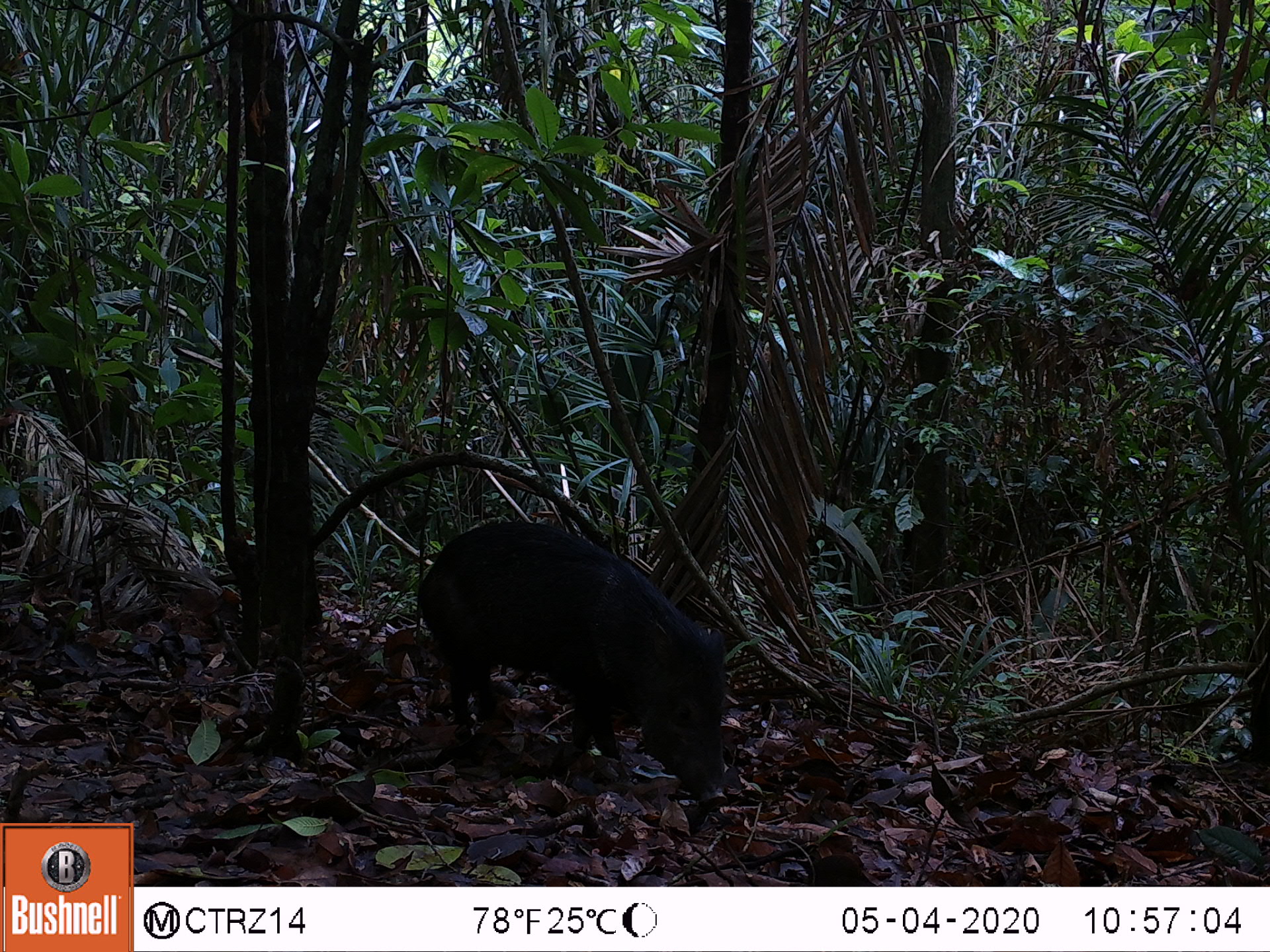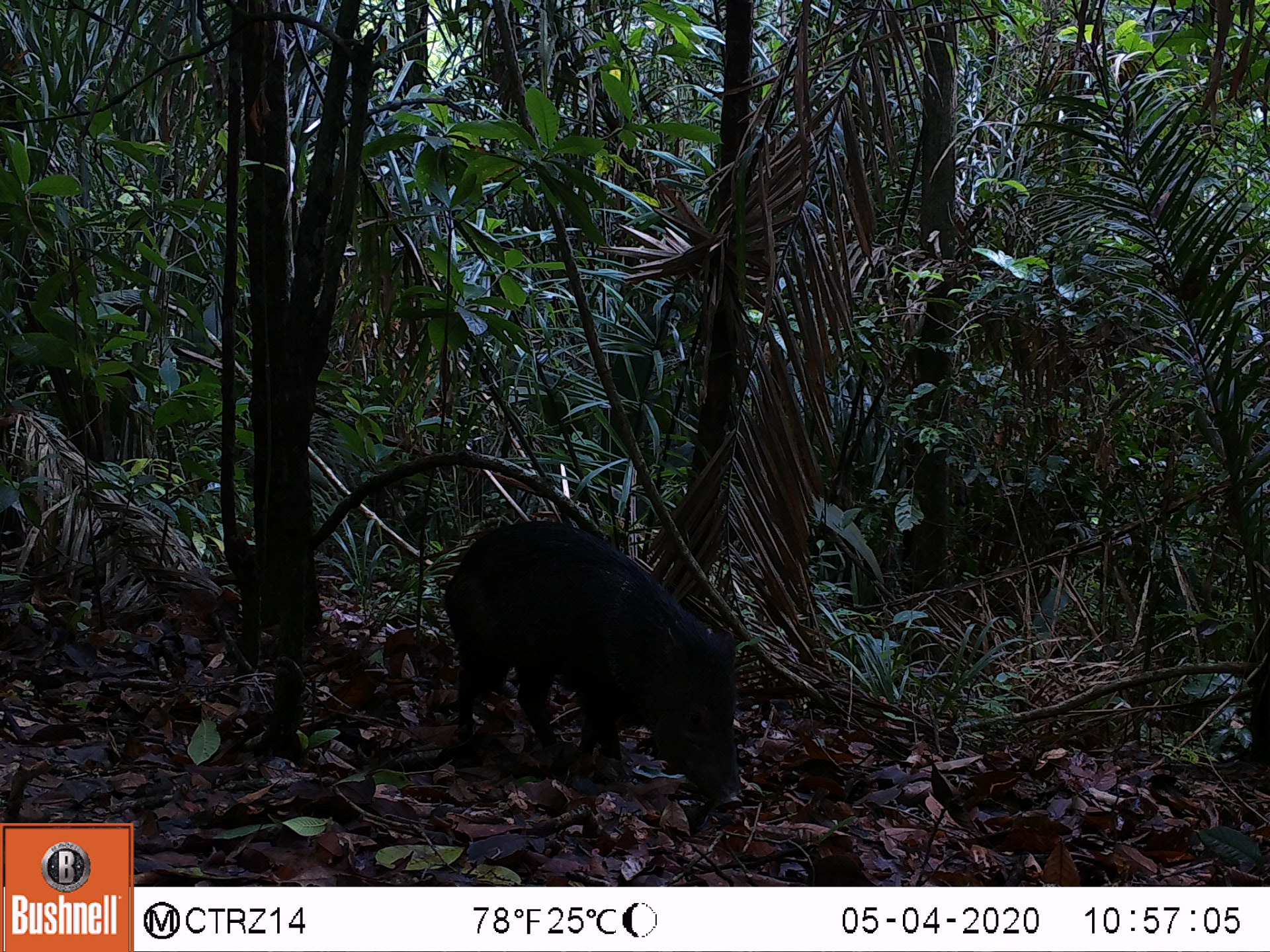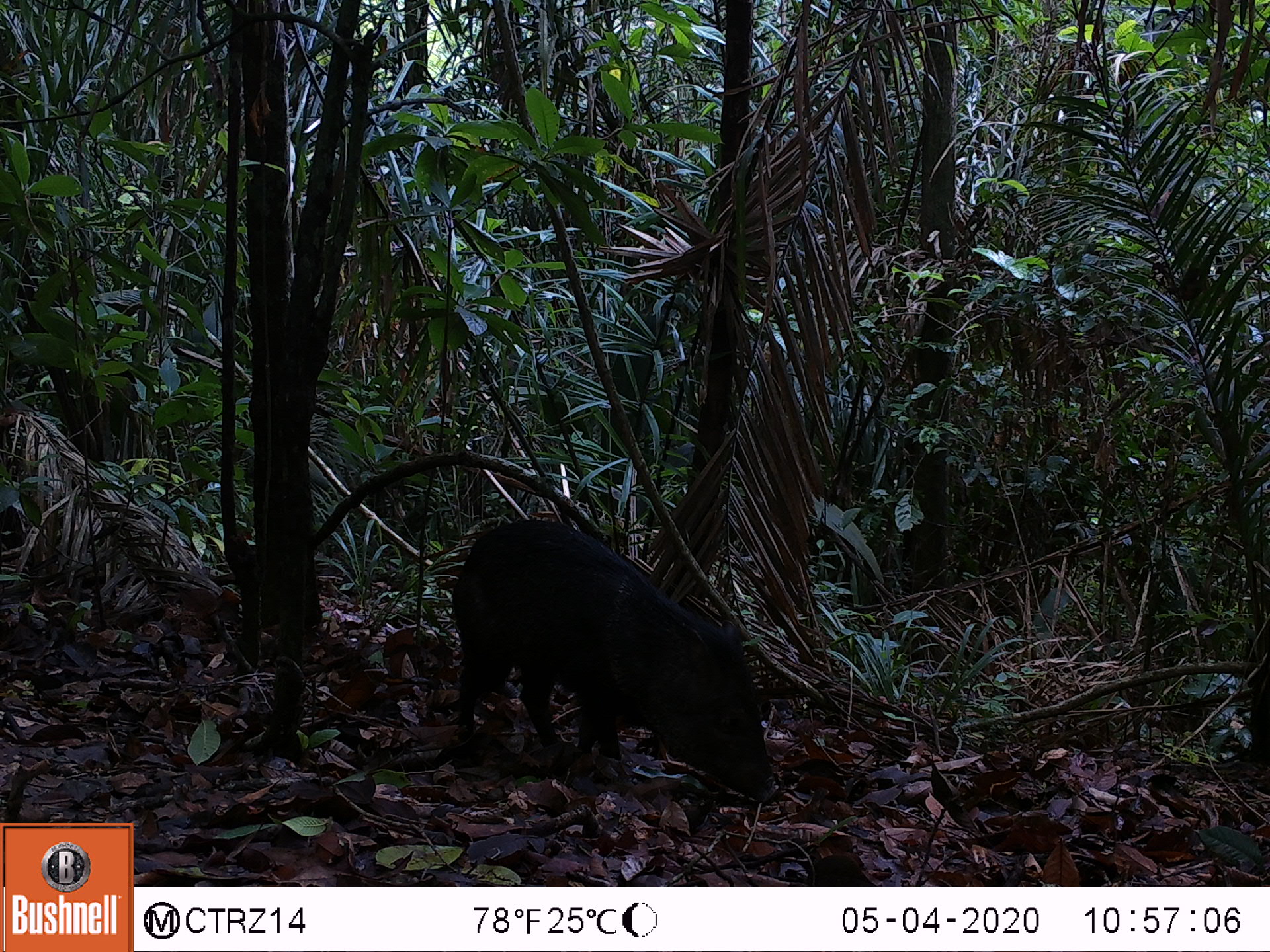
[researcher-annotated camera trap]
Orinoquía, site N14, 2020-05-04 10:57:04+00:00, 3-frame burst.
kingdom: Animalia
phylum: Chordata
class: Mammalia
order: Artiodactyla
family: Tayassuidae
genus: Pecari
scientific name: Pecari tajacu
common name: collared peccary